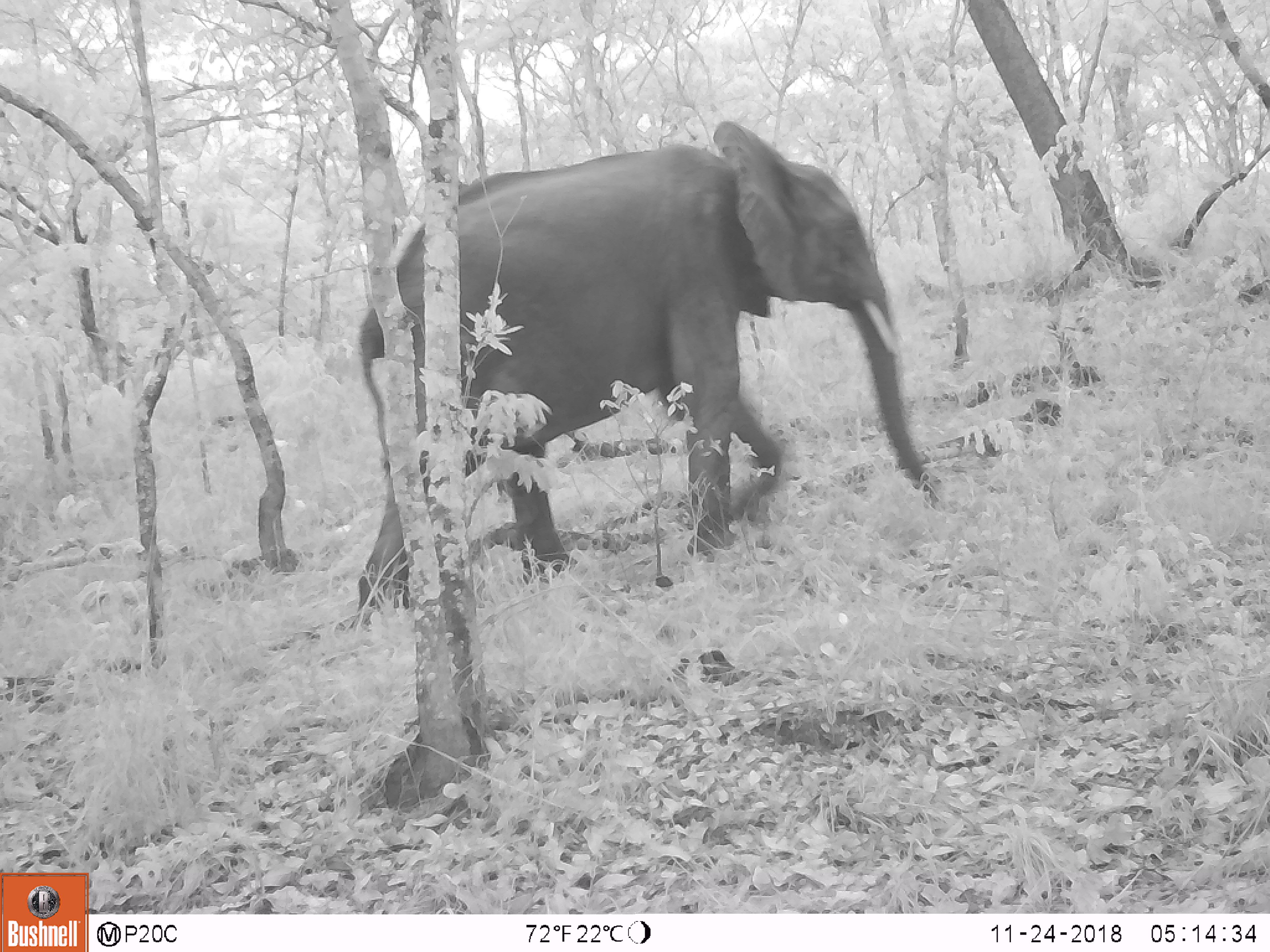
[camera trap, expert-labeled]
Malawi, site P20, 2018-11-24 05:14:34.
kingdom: Animalia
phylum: Chordata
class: Mammalia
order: Proboscidea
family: Elephantidae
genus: Loxodonta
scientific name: Loxodonta africana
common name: african savanna elephant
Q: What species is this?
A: African savanna elephant (Loxodonta africana).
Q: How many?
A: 1.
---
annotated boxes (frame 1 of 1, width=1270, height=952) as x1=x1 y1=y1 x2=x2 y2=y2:
african savanna elephant: x1=344 y1=116 x2=952 y2=637